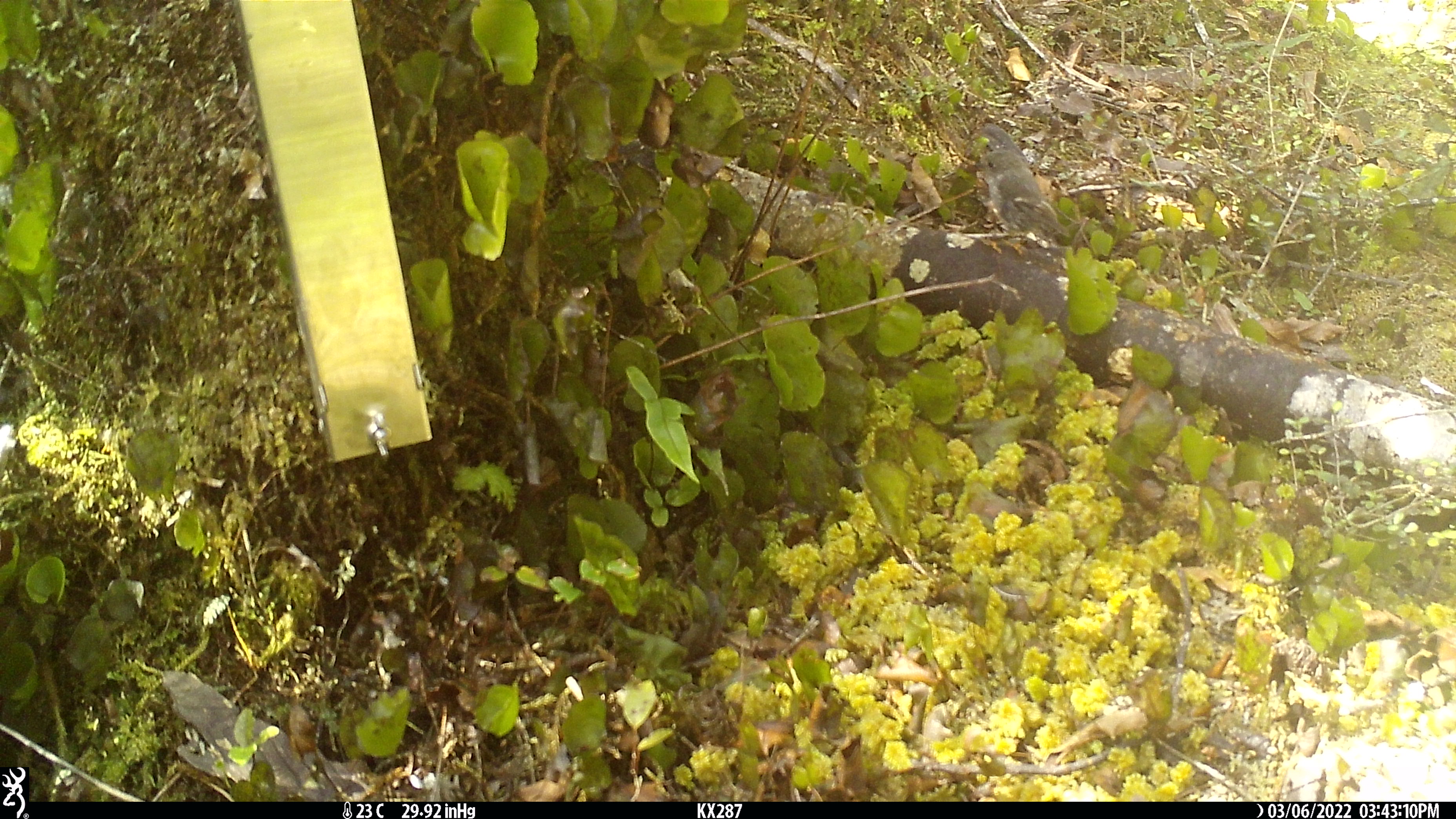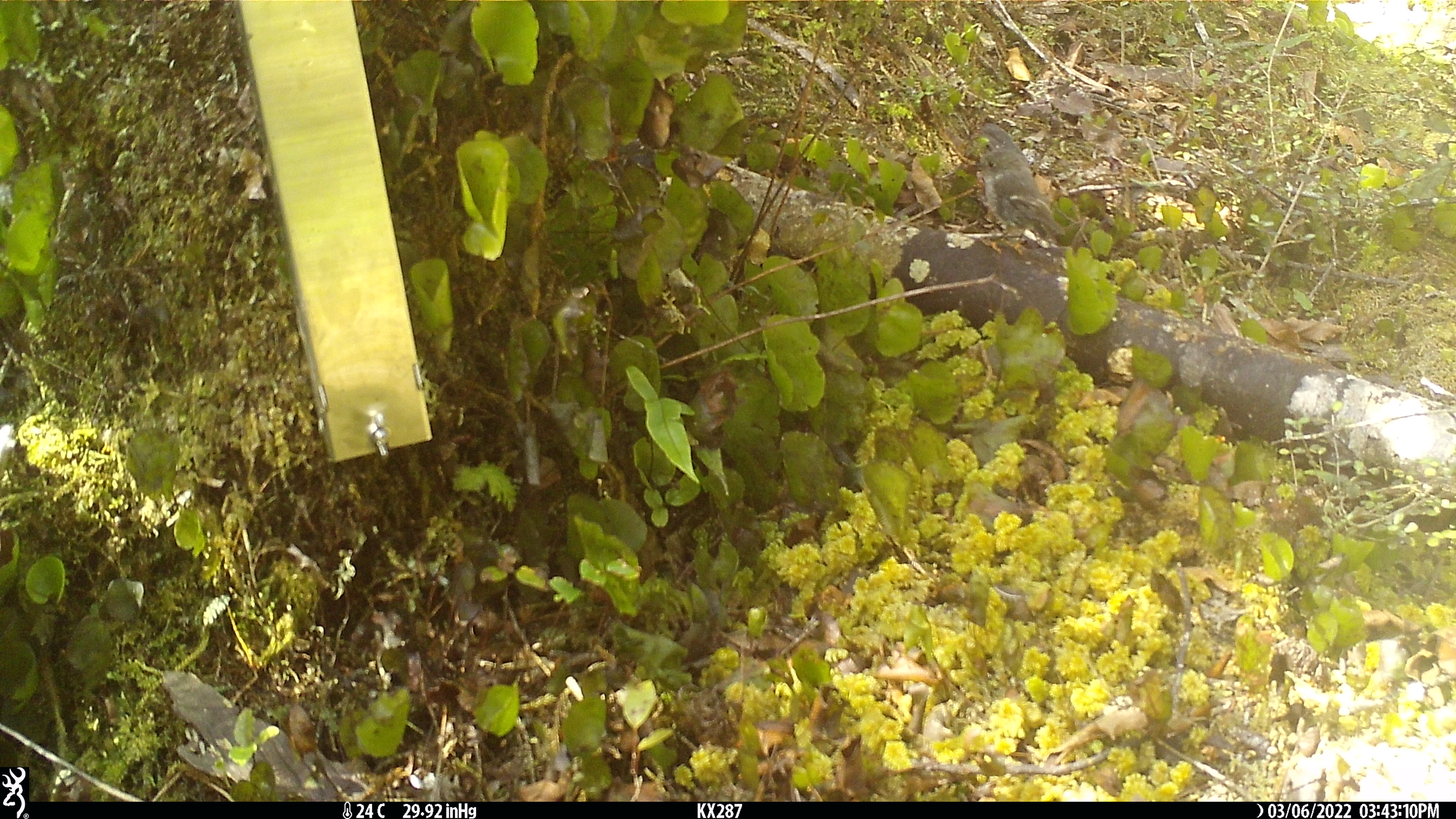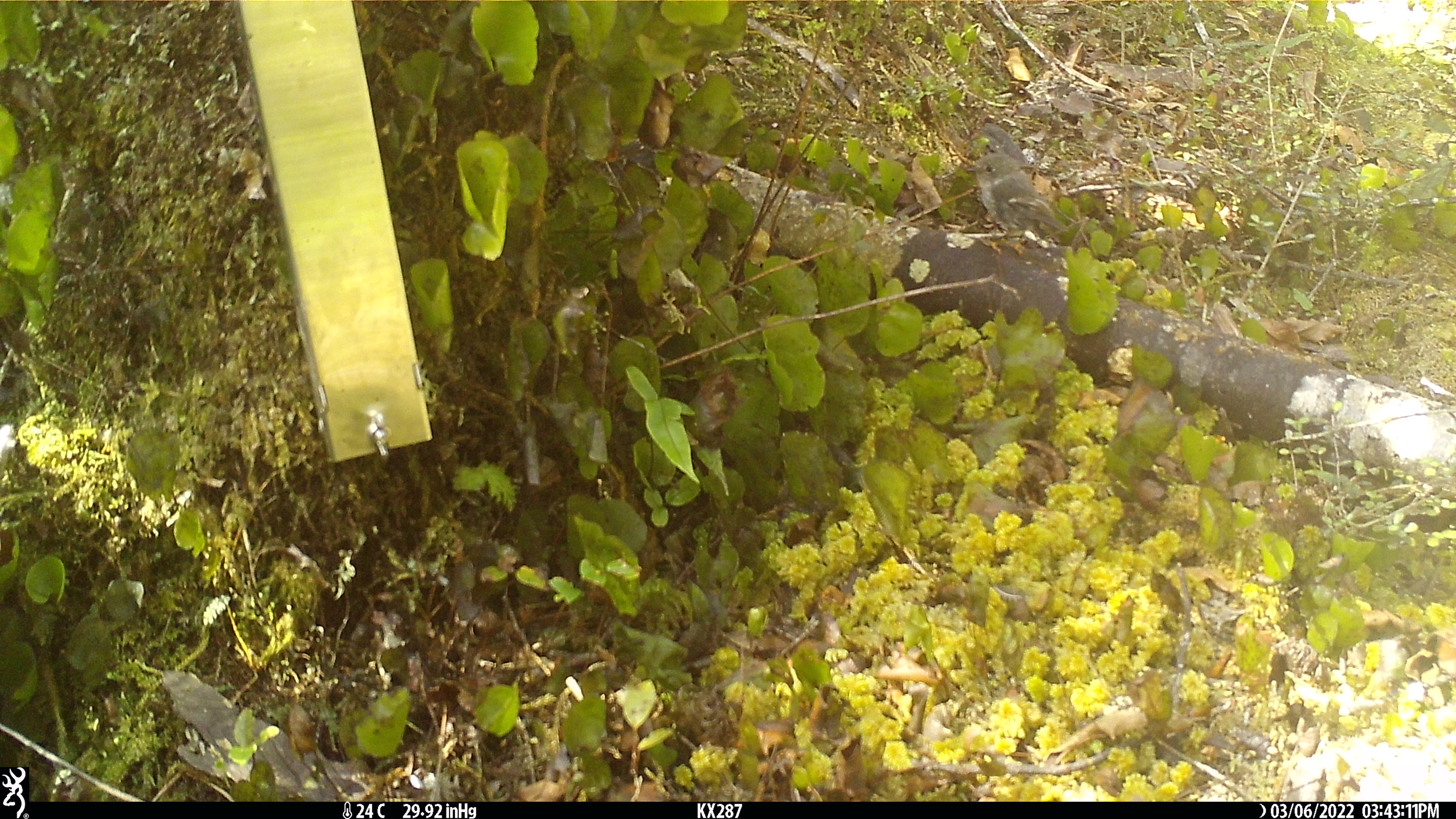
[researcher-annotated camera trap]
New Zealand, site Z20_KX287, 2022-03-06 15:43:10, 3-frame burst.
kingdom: Animalia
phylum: Chordata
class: Aves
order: Passeriformes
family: Petroicidae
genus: Petroica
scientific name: Petroica macrocephala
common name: tomtit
Tomtit (Petroica macrocephala).